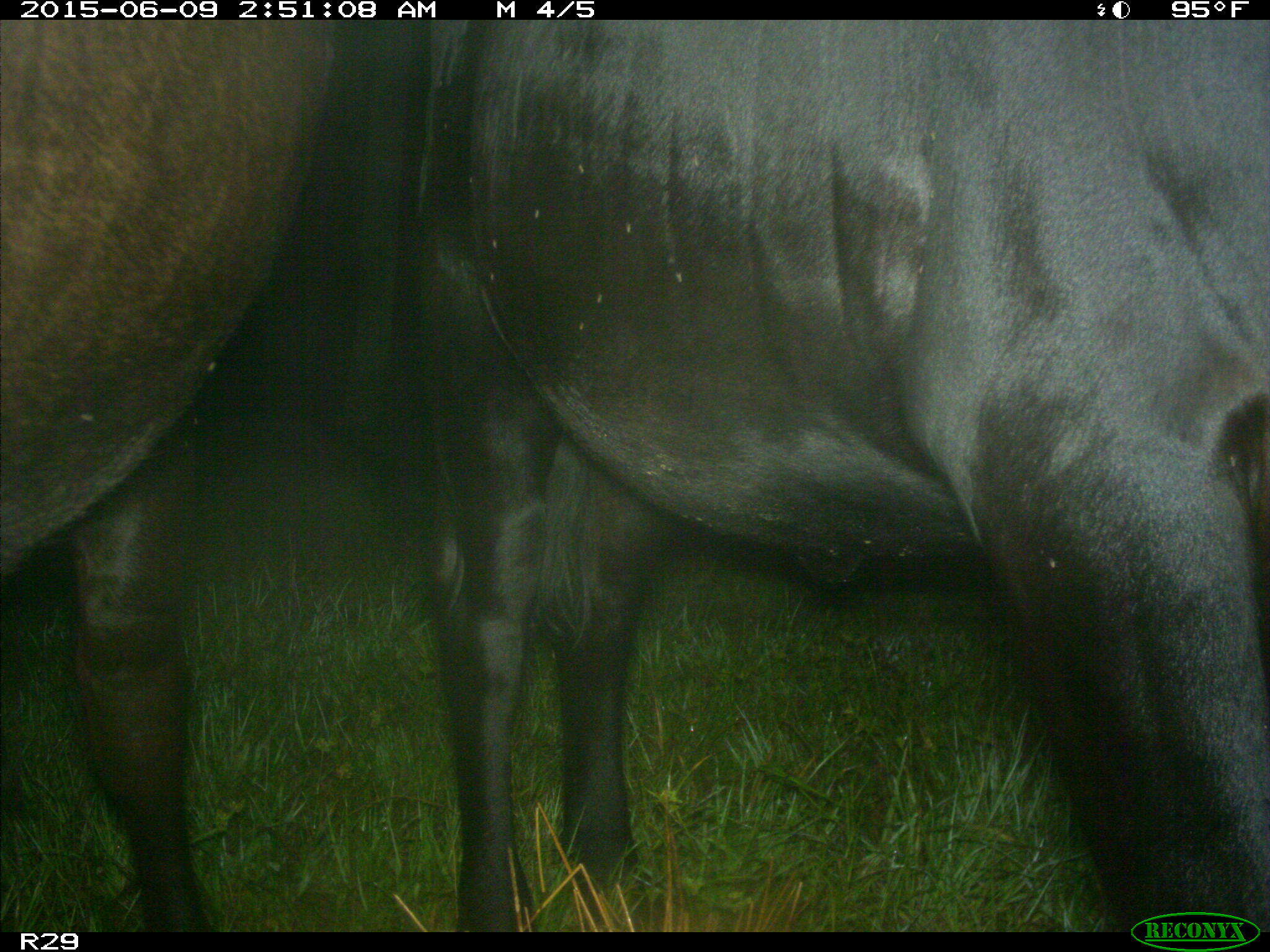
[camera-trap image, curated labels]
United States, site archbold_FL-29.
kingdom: Animalia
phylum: Chordata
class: Mammalia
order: Artiodactyla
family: Bovidae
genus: Bos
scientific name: Bos taurus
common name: domestic cow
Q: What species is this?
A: Bos taurus (domestic cow).